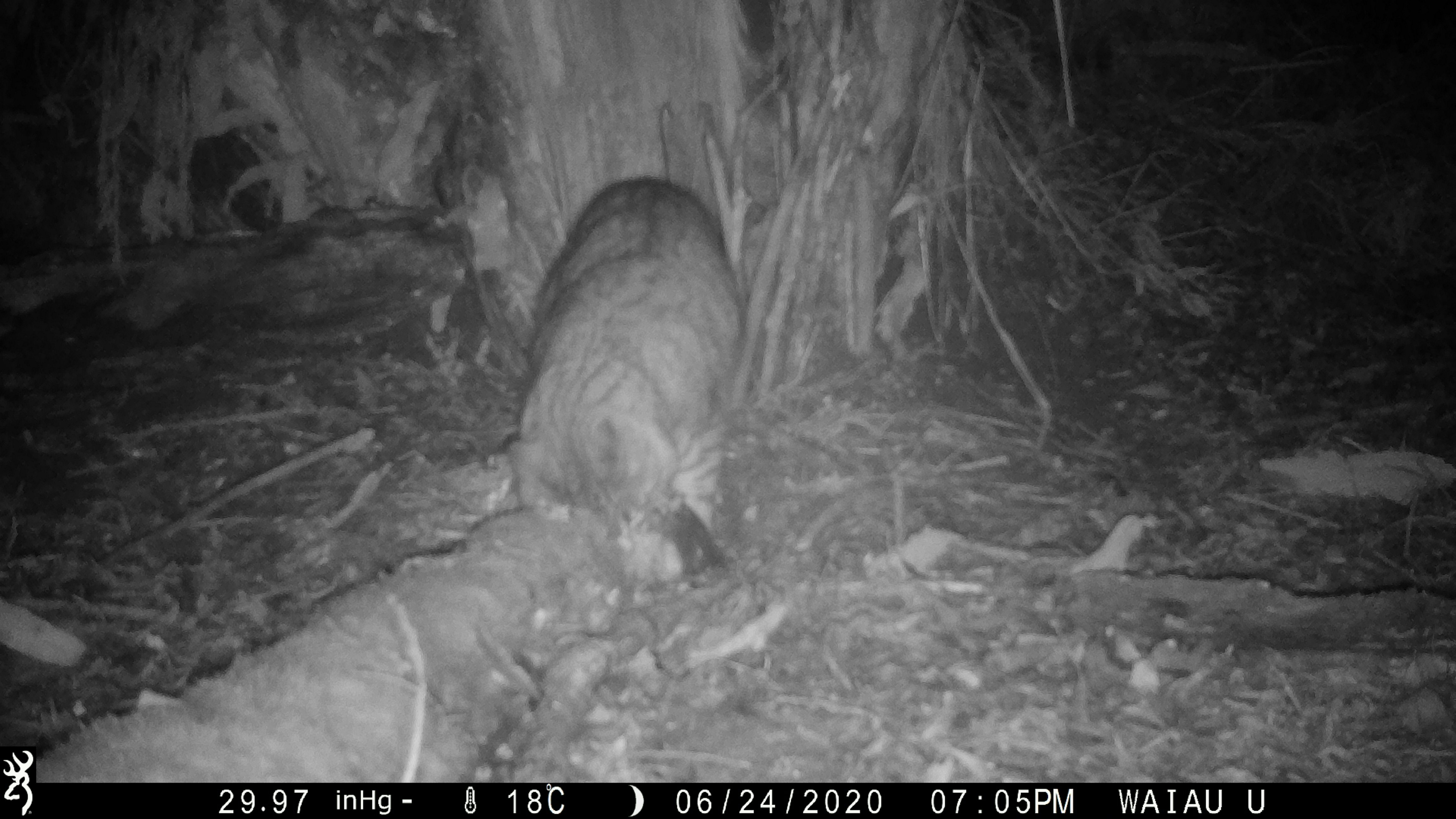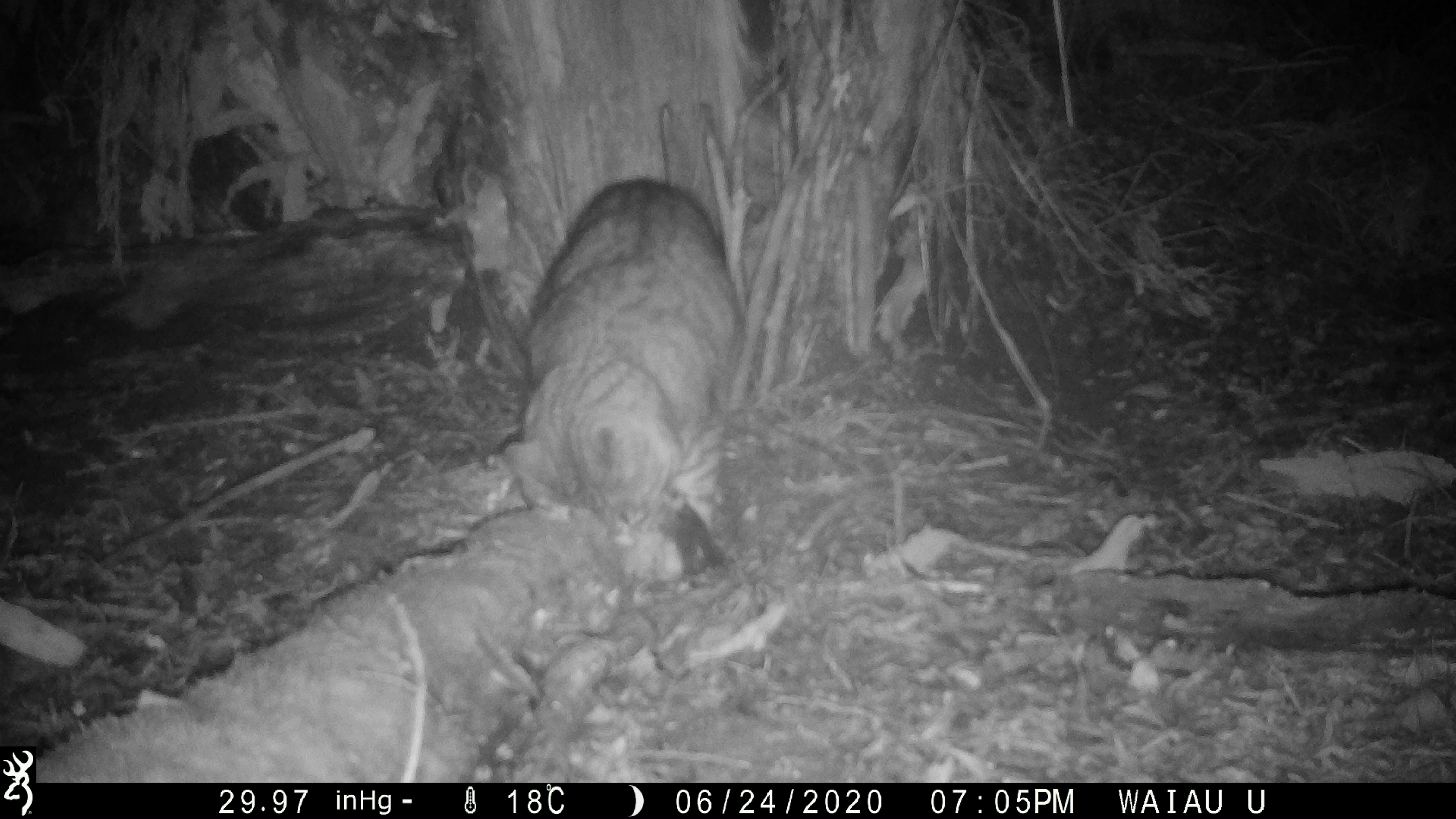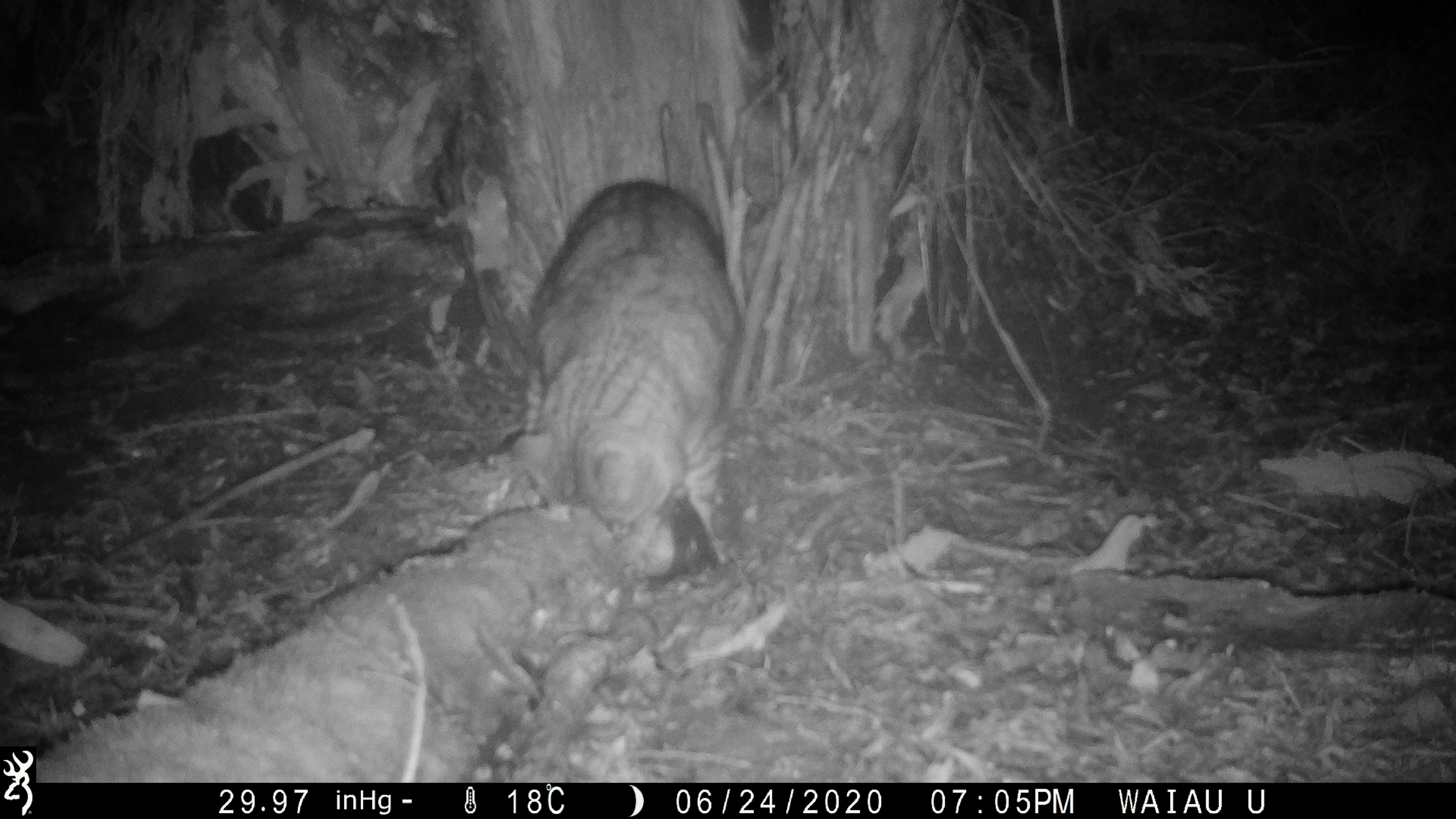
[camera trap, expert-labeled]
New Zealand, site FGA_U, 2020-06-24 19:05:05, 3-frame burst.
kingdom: Animalia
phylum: Chordata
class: Mammalia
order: Carnivora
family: Felidae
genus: Felis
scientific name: Felis catus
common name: domestic cat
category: cat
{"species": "cat (domestic cat) (Felis catus)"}